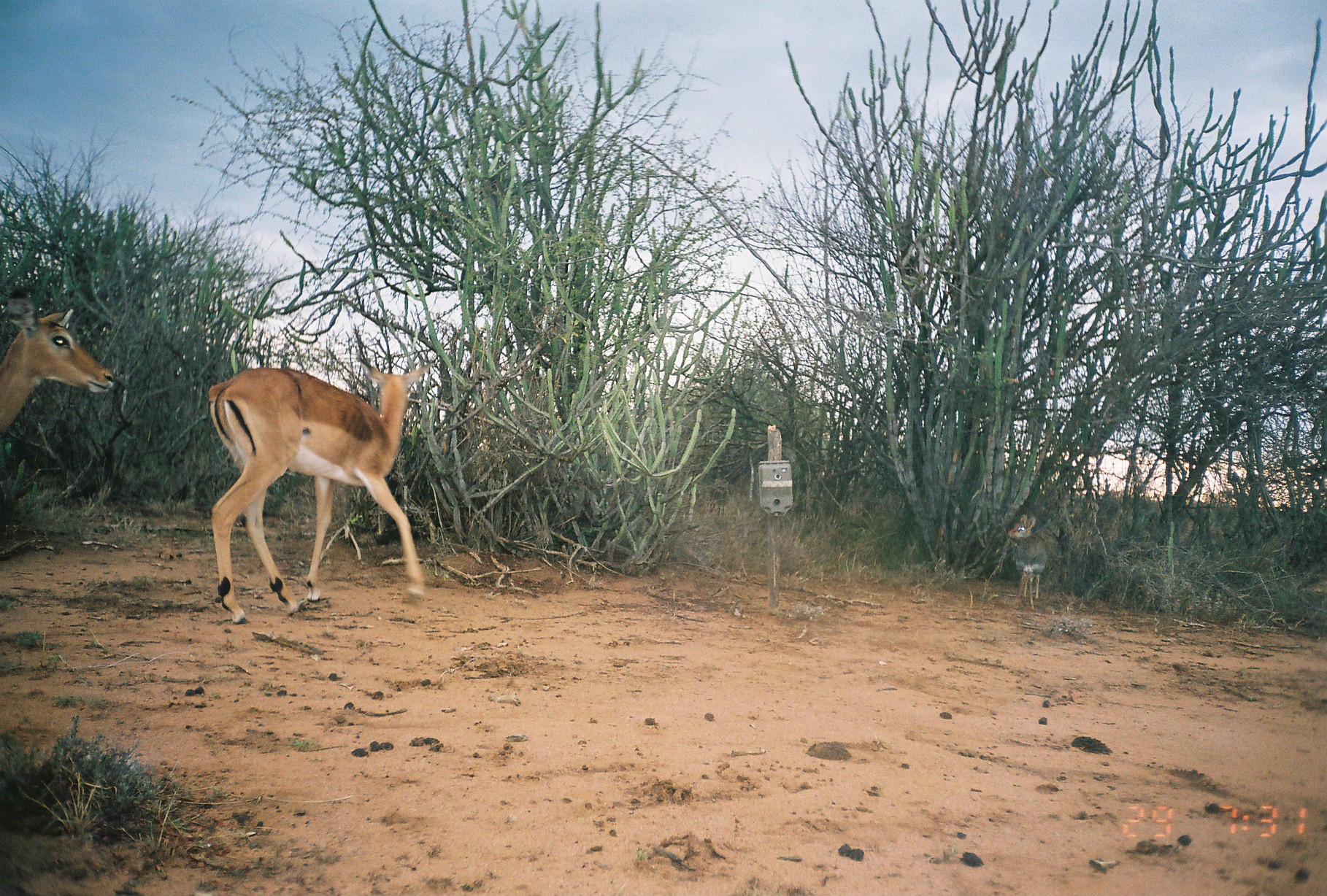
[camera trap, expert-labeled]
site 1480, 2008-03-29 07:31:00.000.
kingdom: Animalia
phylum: Chordata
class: Mammalia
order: Artiodactyla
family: Bovidae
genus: Aepyceros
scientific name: Aepyceros melampus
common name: impala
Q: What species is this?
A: Aepyceros melampus (impala).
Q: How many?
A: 2.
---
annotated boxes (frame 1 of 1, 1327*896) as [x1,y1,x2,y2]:
aepyceros melampus: [209,351,436,625]; [1,301,113,461]; [1007,514,1048,611]